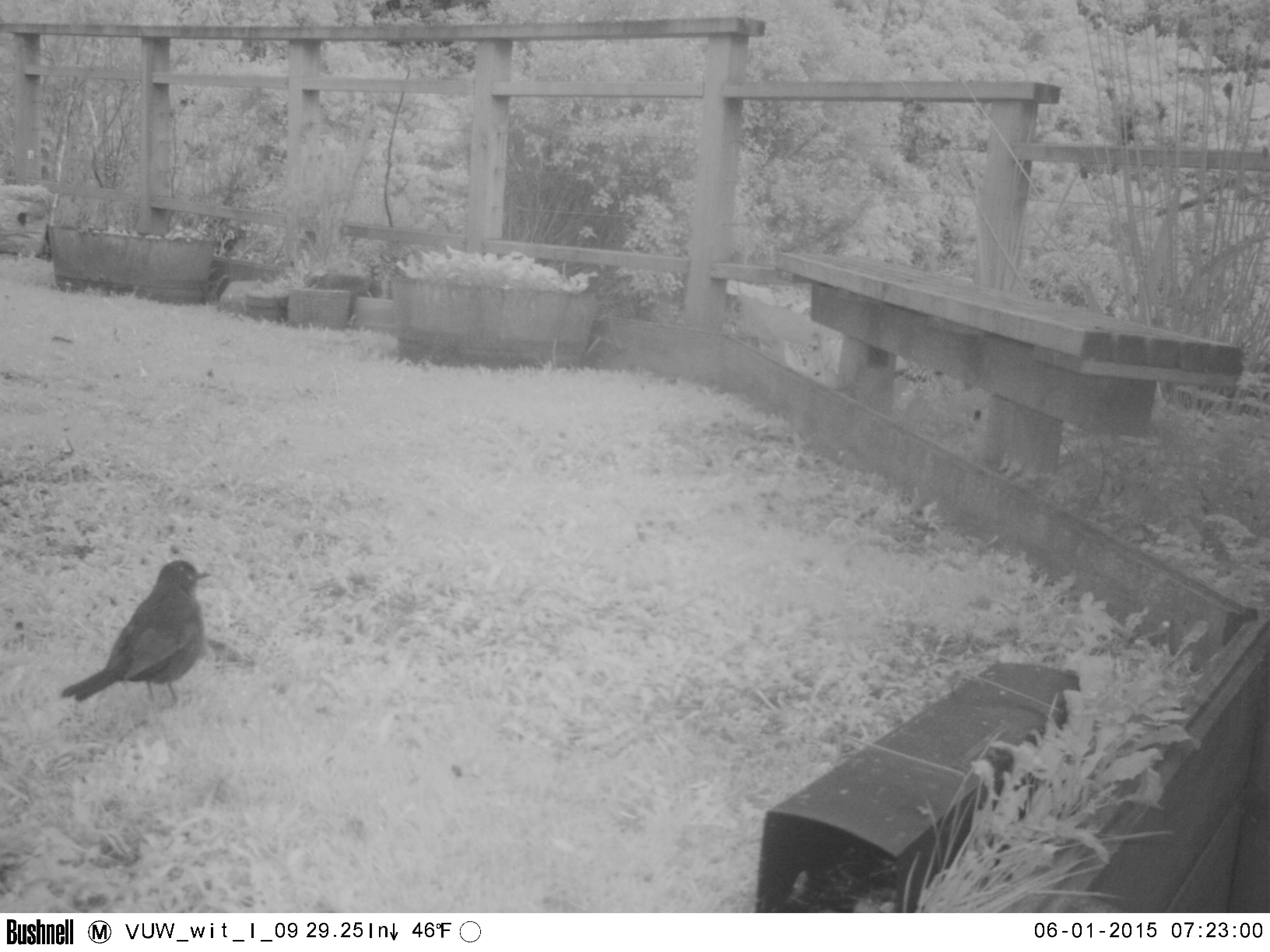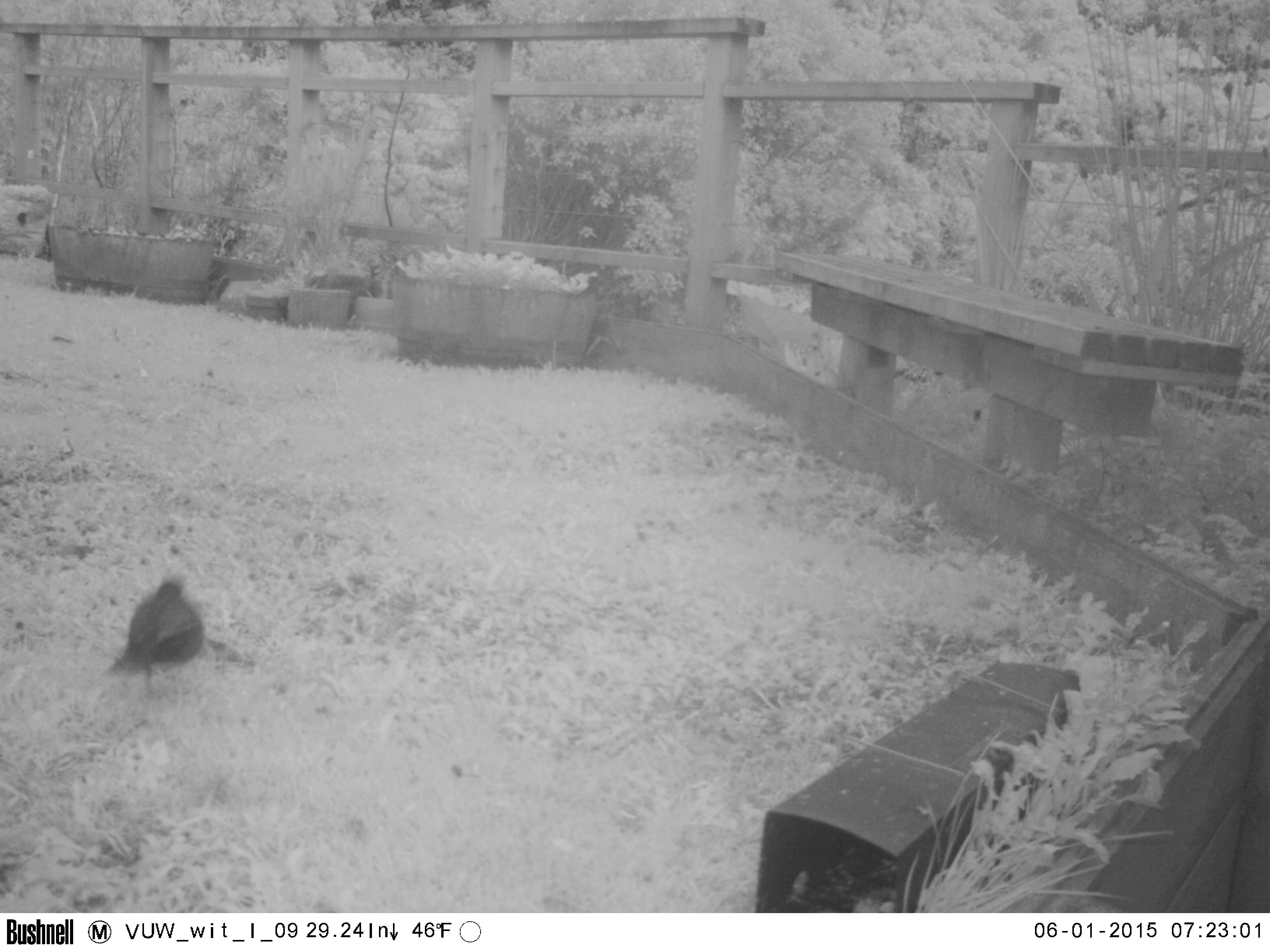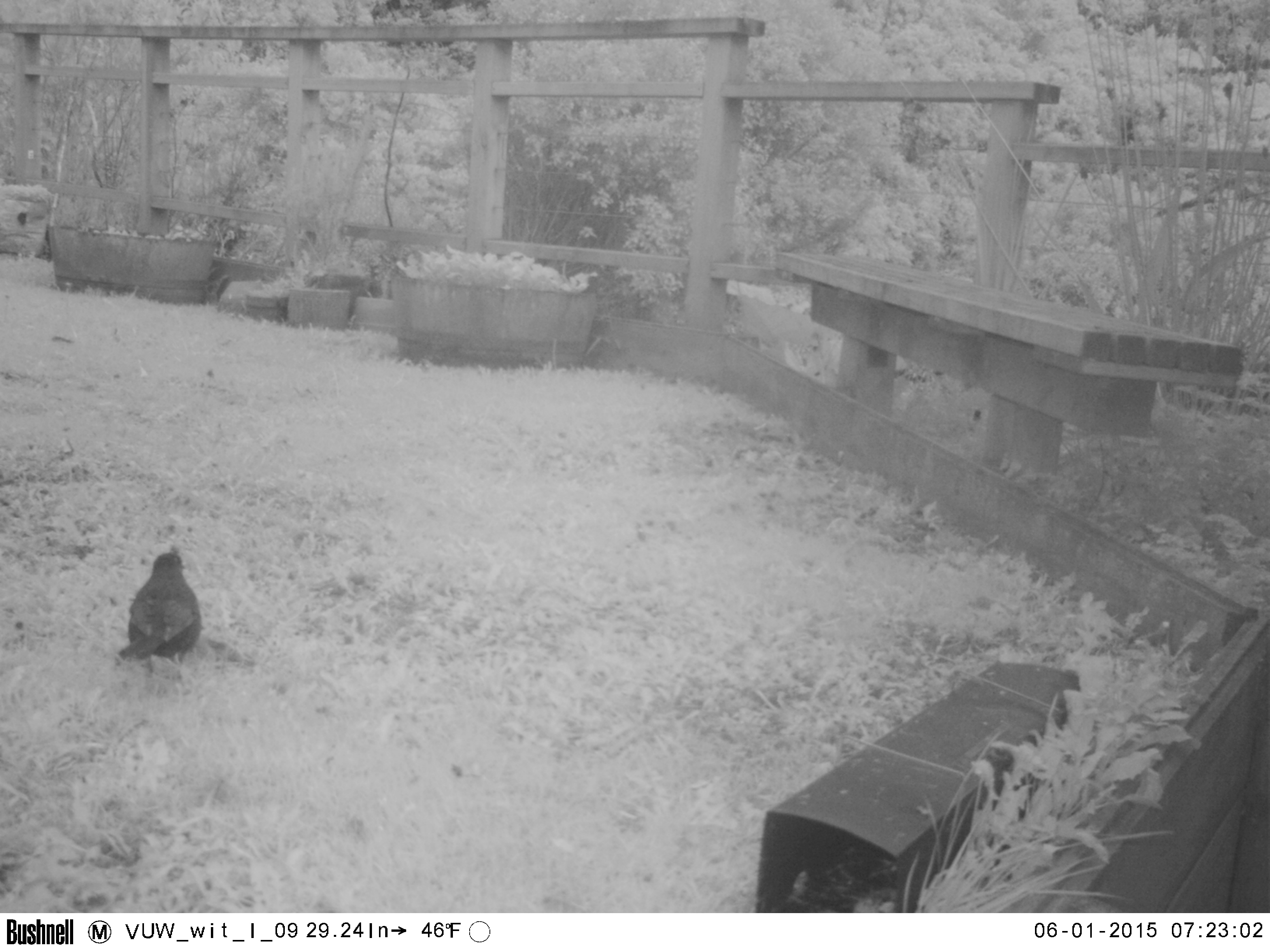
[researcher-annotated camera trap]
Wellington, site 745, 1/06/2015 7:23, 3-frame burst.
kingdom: Animalia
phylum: Chordata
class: Aves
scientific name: Aves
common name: bird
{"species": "bird (Aves)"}